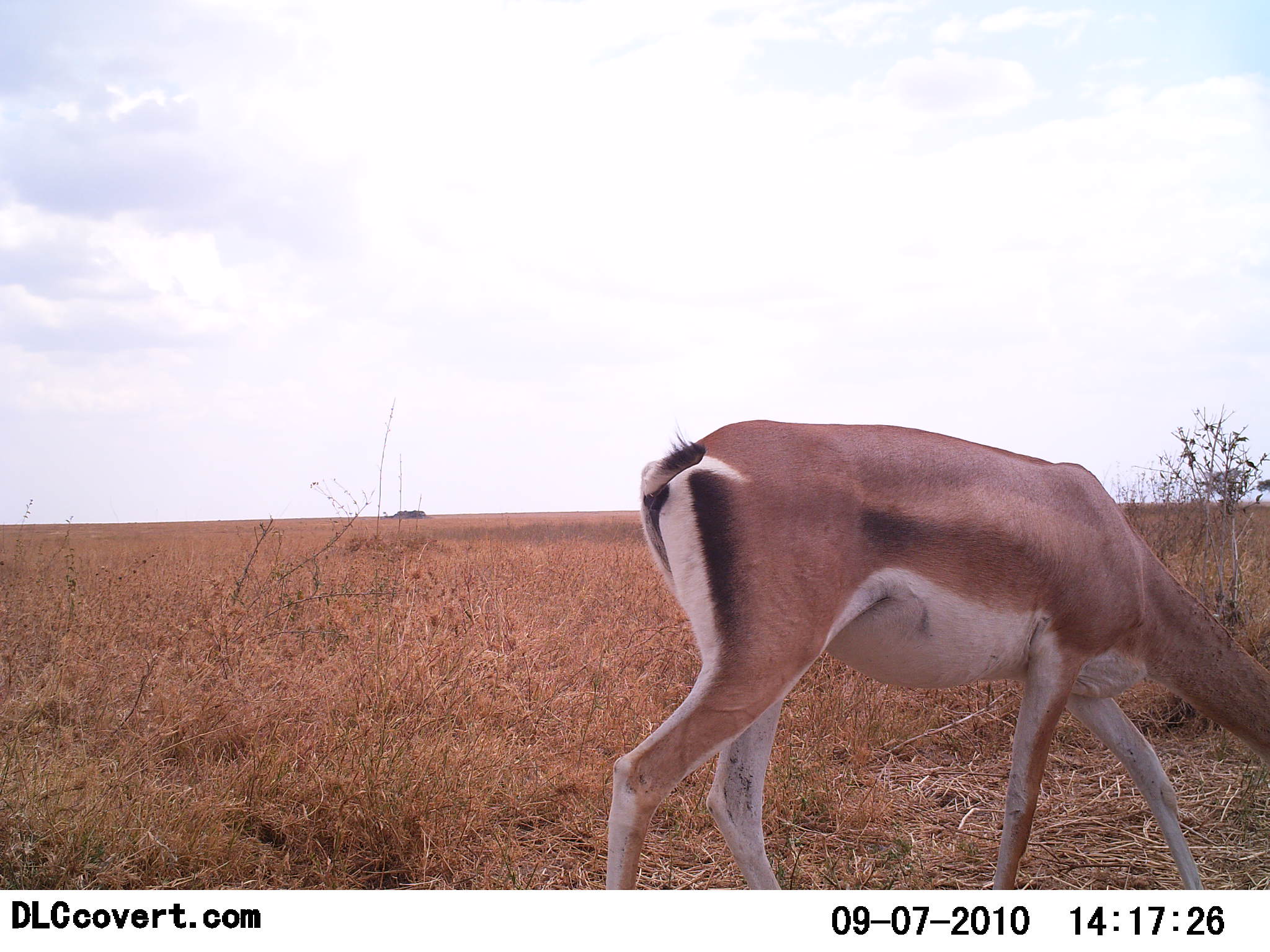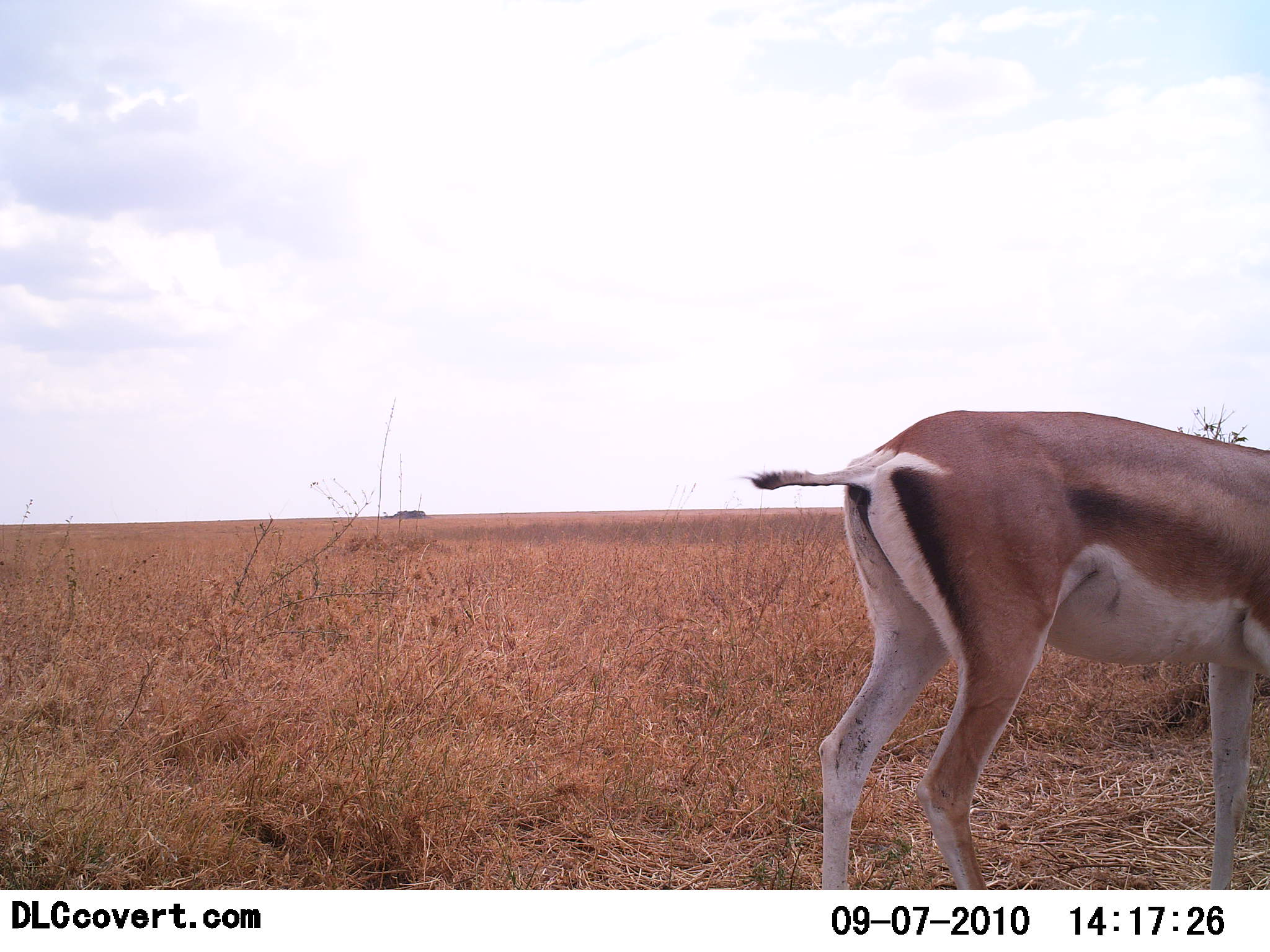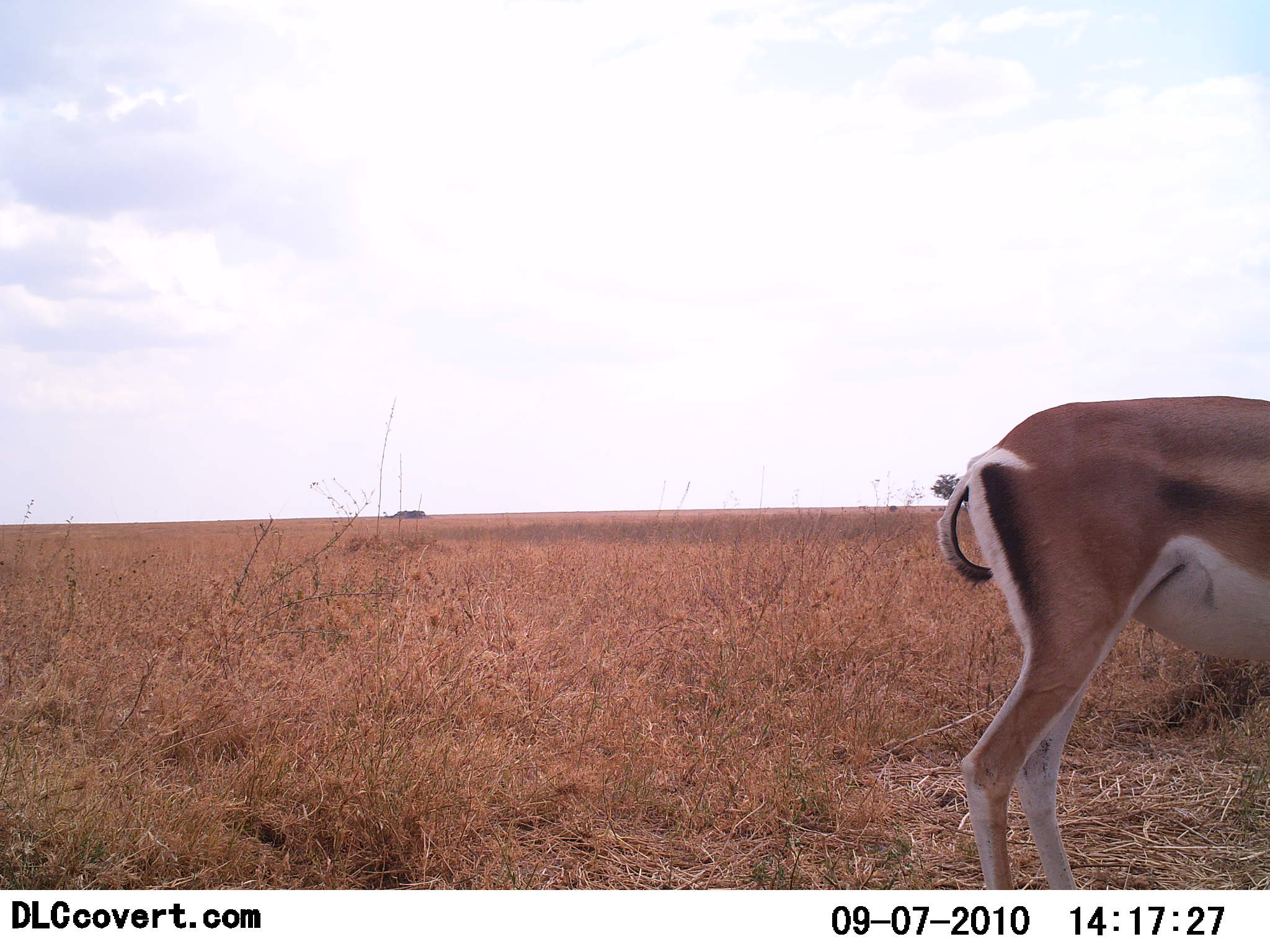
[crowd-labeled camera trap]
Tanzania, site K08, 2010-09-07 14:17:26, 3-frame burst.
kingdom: Animalia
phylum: Chordata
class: Mammalia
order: Artiodactyla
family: Bovidae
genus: Nanger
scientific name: Nanger granti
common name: grant's gazelle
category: gazellegrants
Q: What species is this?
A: Gazellegrants (grant's gazelle) (Nanger granti).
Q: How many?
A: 1.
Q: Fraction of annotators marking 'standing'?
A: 14%.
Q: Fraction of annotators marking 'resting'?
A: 0%.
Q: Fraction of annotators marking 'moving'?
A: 50%.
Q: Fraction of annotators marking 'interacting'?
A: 0%.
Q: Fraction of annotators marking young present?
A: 0%.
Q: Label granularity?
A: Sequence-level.